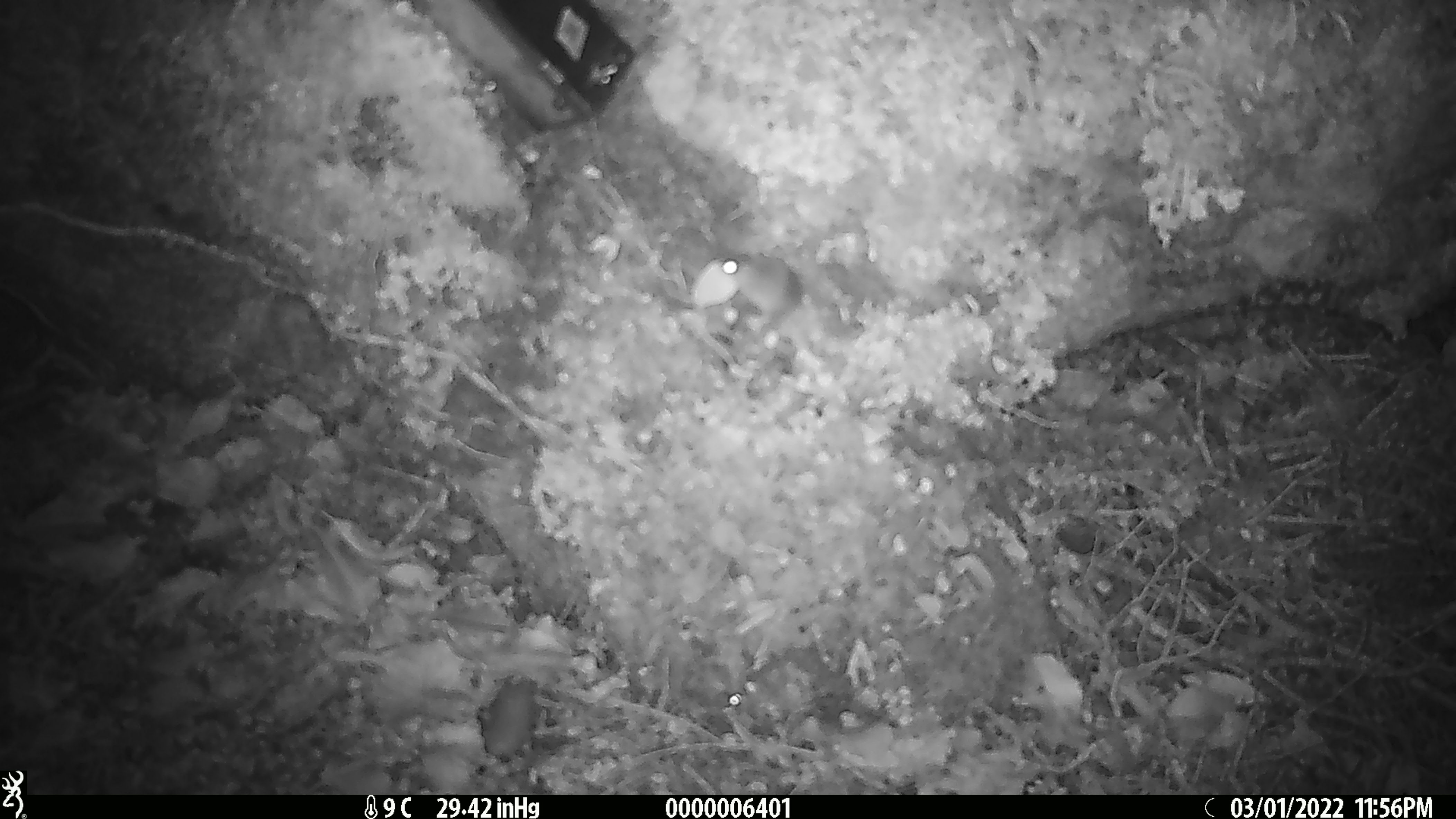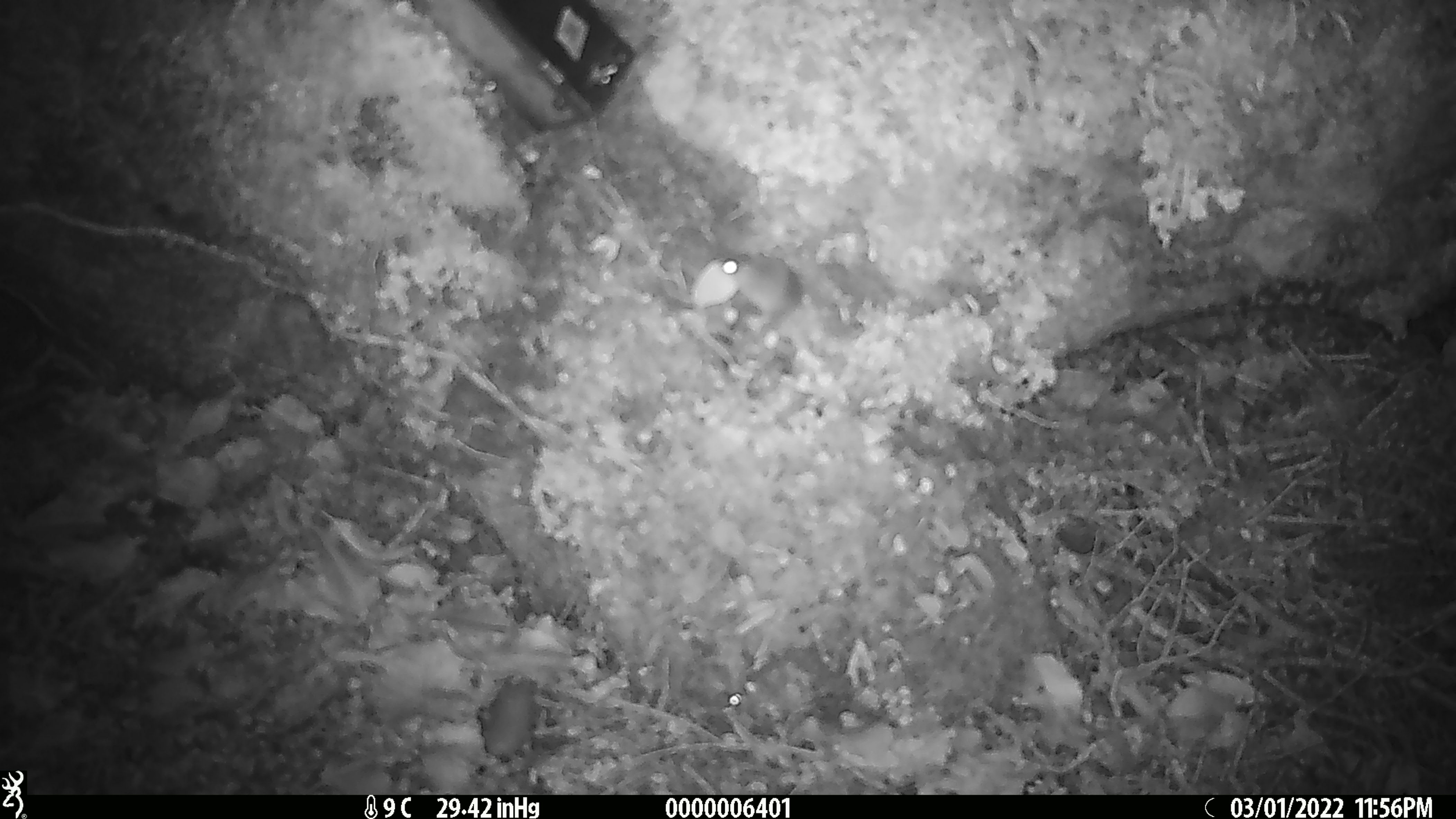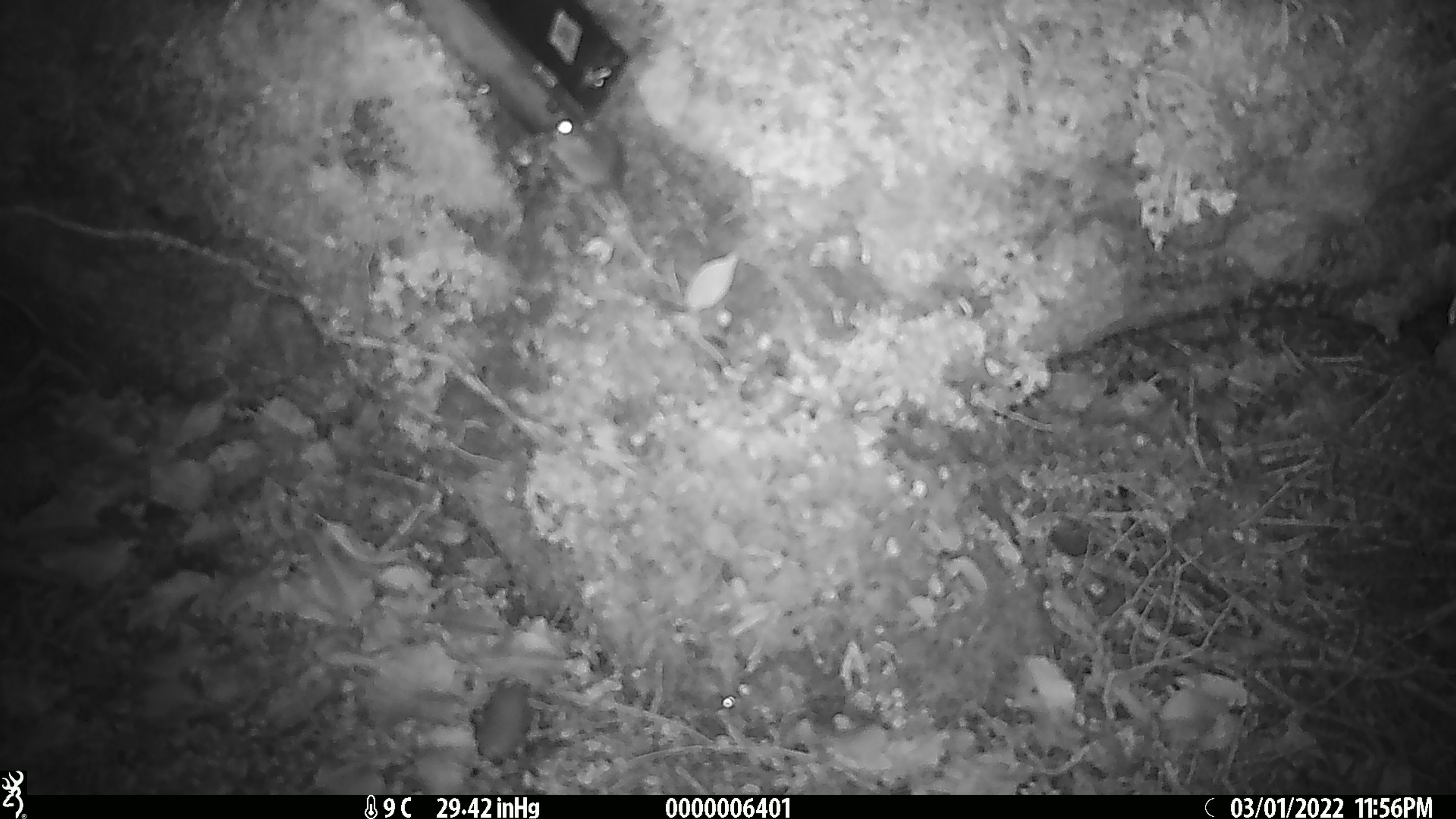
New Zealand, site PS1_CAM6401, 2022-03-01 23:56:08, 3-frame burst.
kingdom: Animalia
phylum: Chordata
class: Mammalia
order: Rodentia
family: Muridae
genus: Mus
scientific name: Mus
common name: mouse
Mouse (Mus).